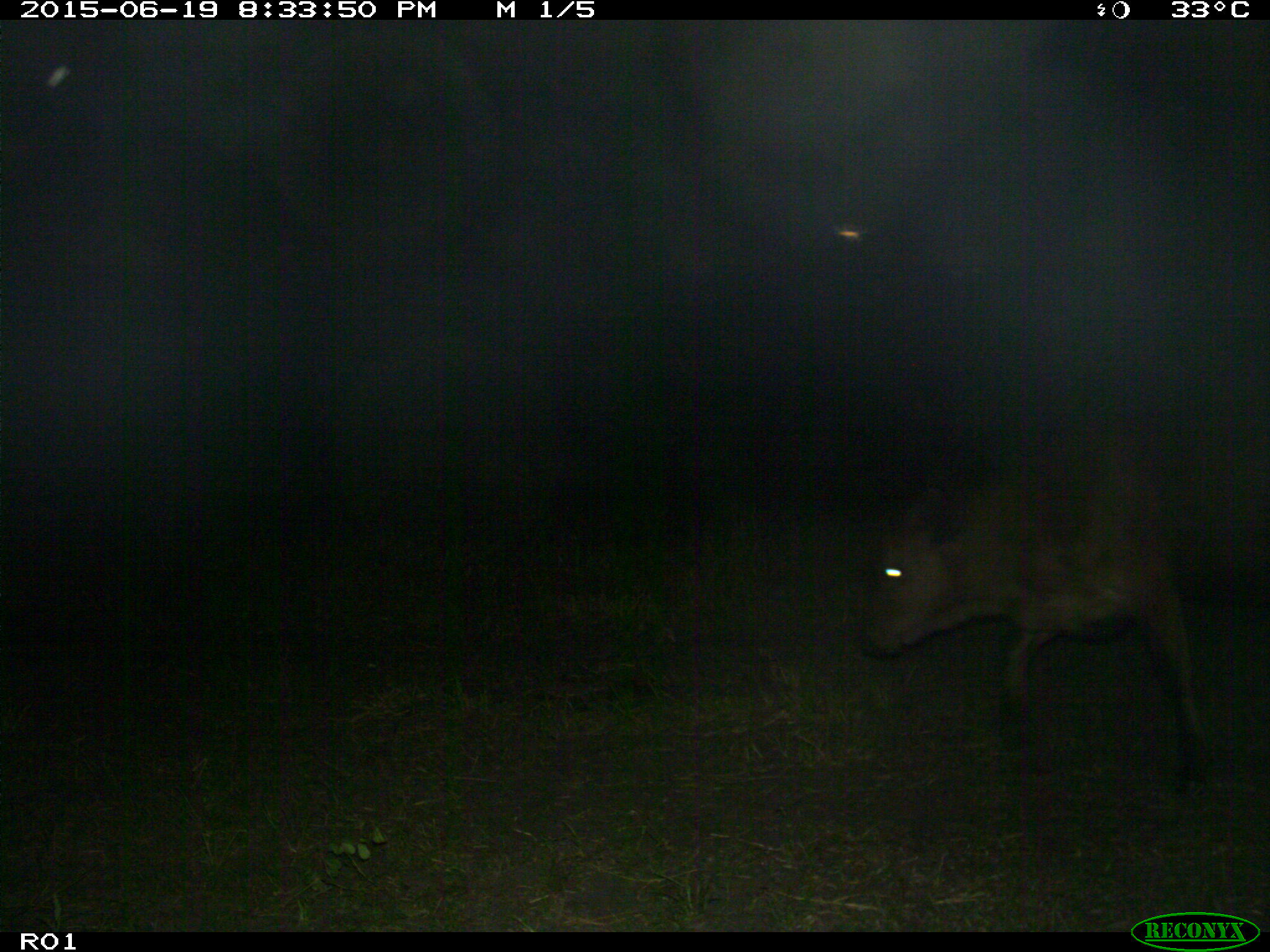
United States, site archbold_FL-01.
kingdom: Animalia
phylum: Chordata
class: Mammalia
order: Artiodactyla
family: Bovidae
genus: Bos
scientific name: Bos taurus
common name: domestic cow